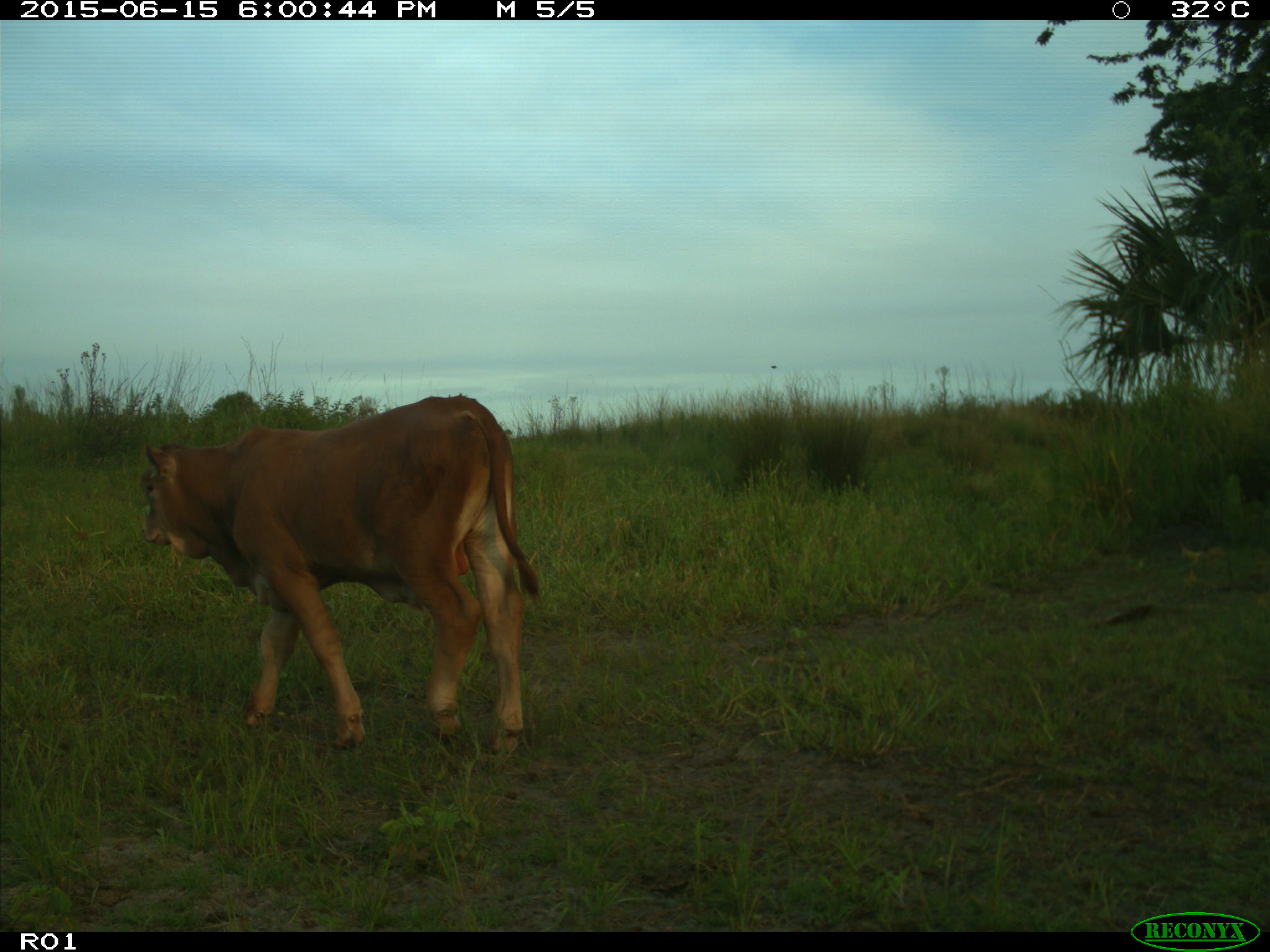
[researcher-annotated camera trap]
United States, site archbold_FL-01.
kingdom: Animalia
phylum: Chordata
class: Mammalia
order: Artiodactyla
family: Bovidae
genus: Bos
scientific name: Bos taurus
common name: domestic cow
Bos taurus (domestic cow).